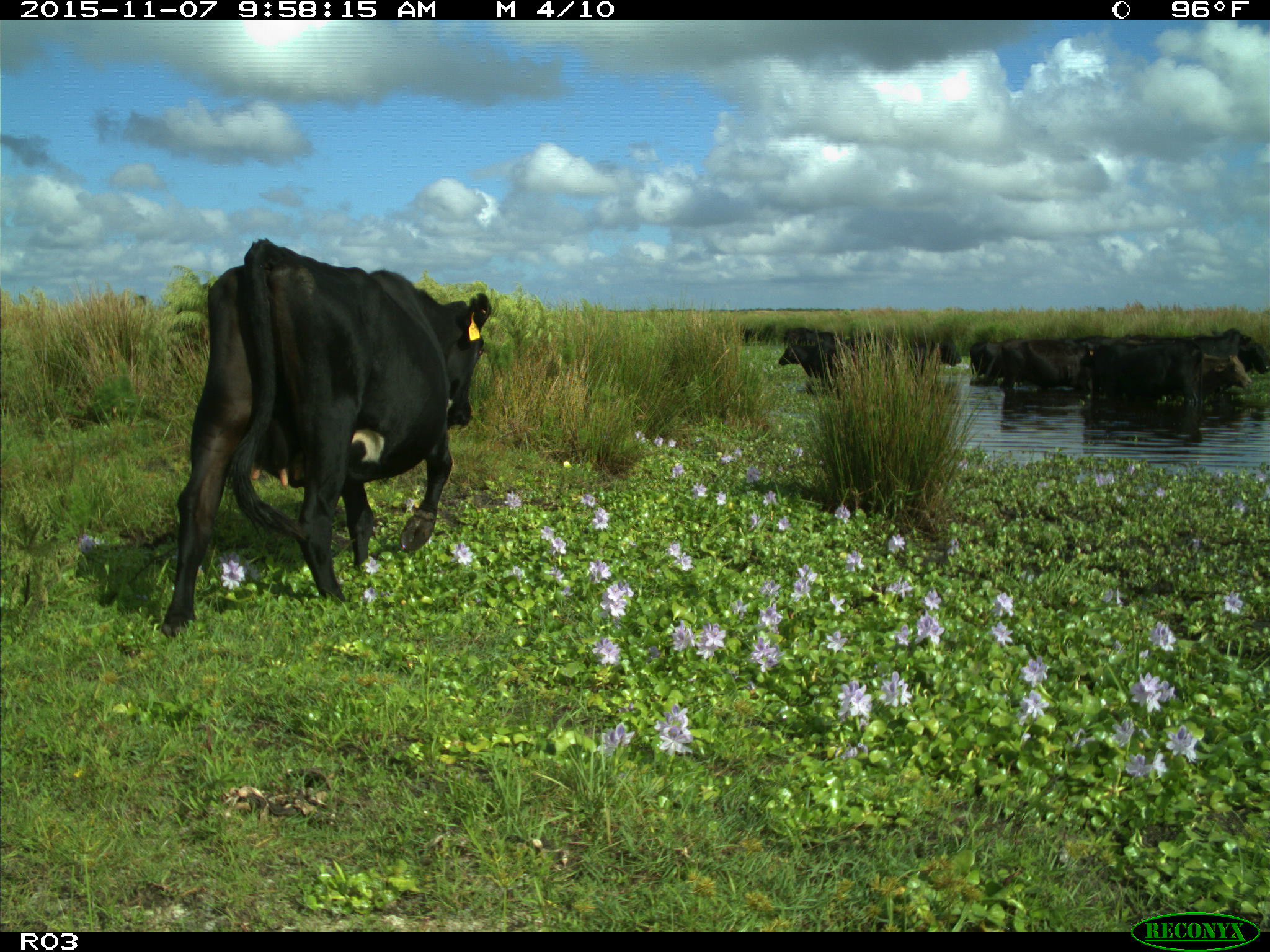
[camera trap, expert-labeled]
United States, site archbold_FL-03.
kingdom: Animalia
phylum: Chordata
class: Mammalia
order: Artiodactyla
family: Bovidae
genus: Bos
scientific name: Bos taurus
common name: domestic cow